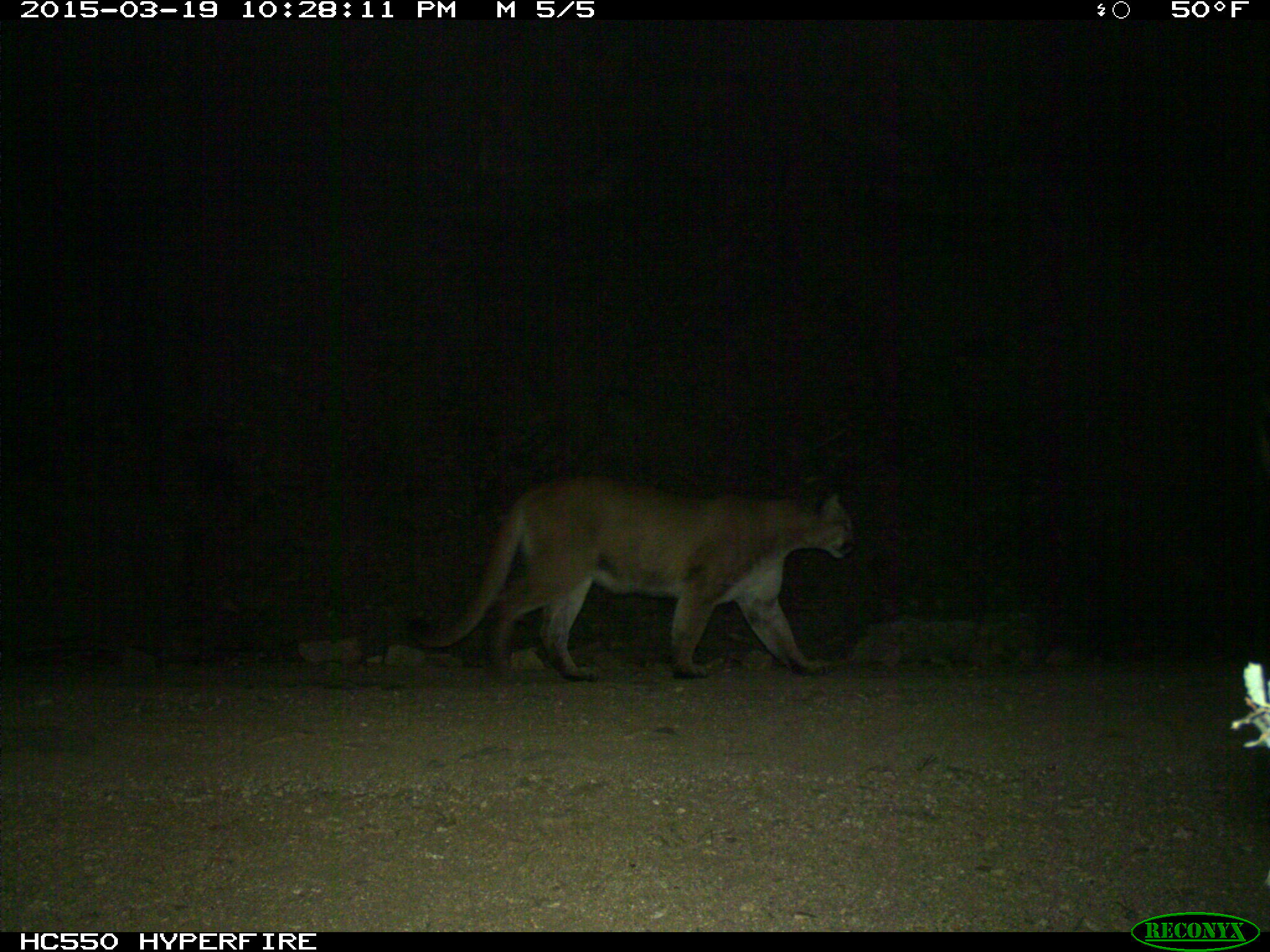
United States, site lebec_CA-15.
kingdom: Animalia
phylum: Chordata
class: Mammalia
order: Carnivora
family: Felidae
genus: Puma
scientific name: Puma concolor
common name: mountain lion